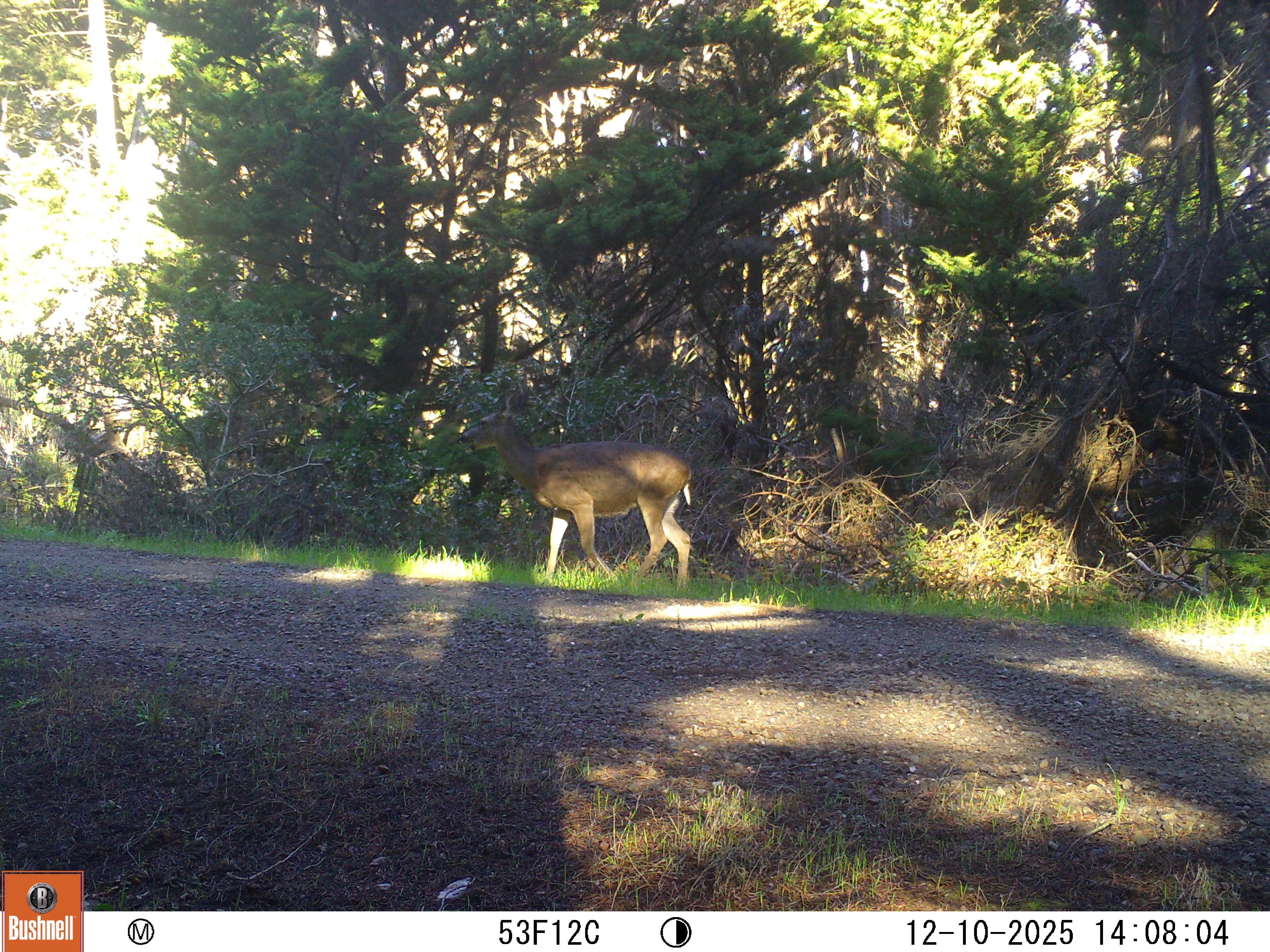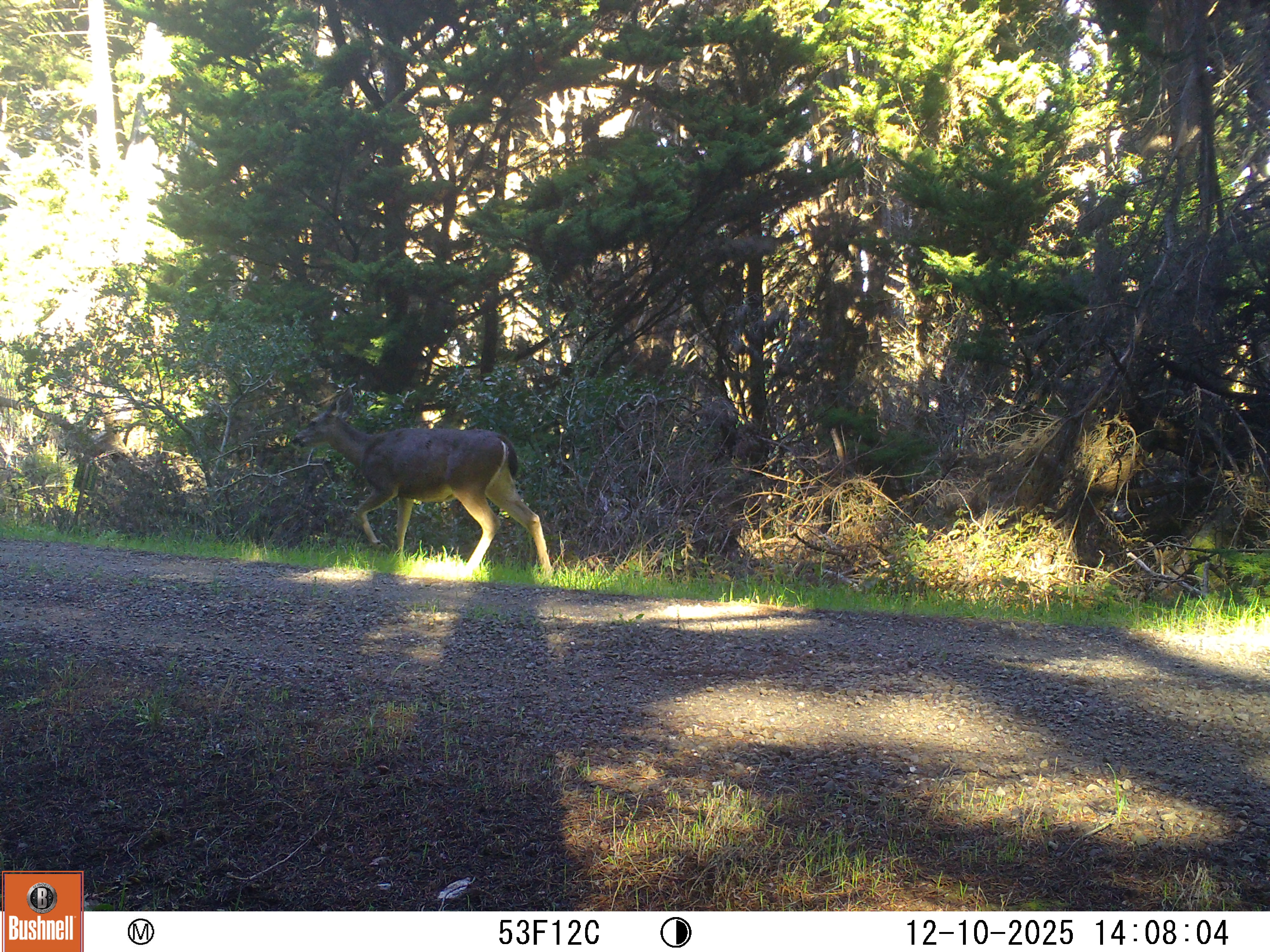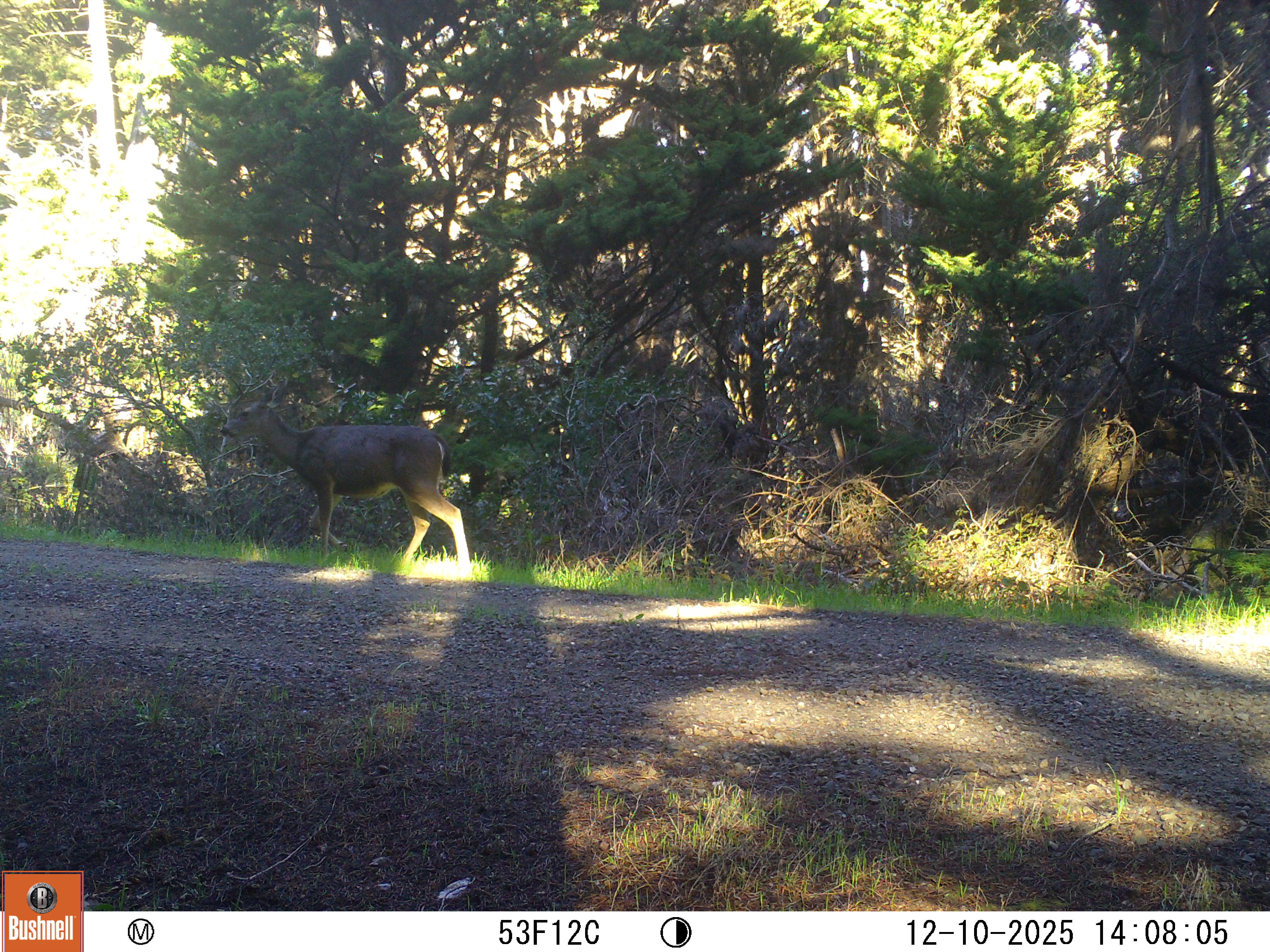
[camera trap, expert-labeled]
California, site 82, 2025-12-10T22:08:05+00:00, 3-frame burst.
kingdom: Animalia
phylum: Chordata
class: Mammalia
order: Artiodactyla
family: Cervidae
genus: Odocoileus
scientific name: Odocoileus hemionus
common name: mule deer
Mule deer (Odocoileus hemionus).